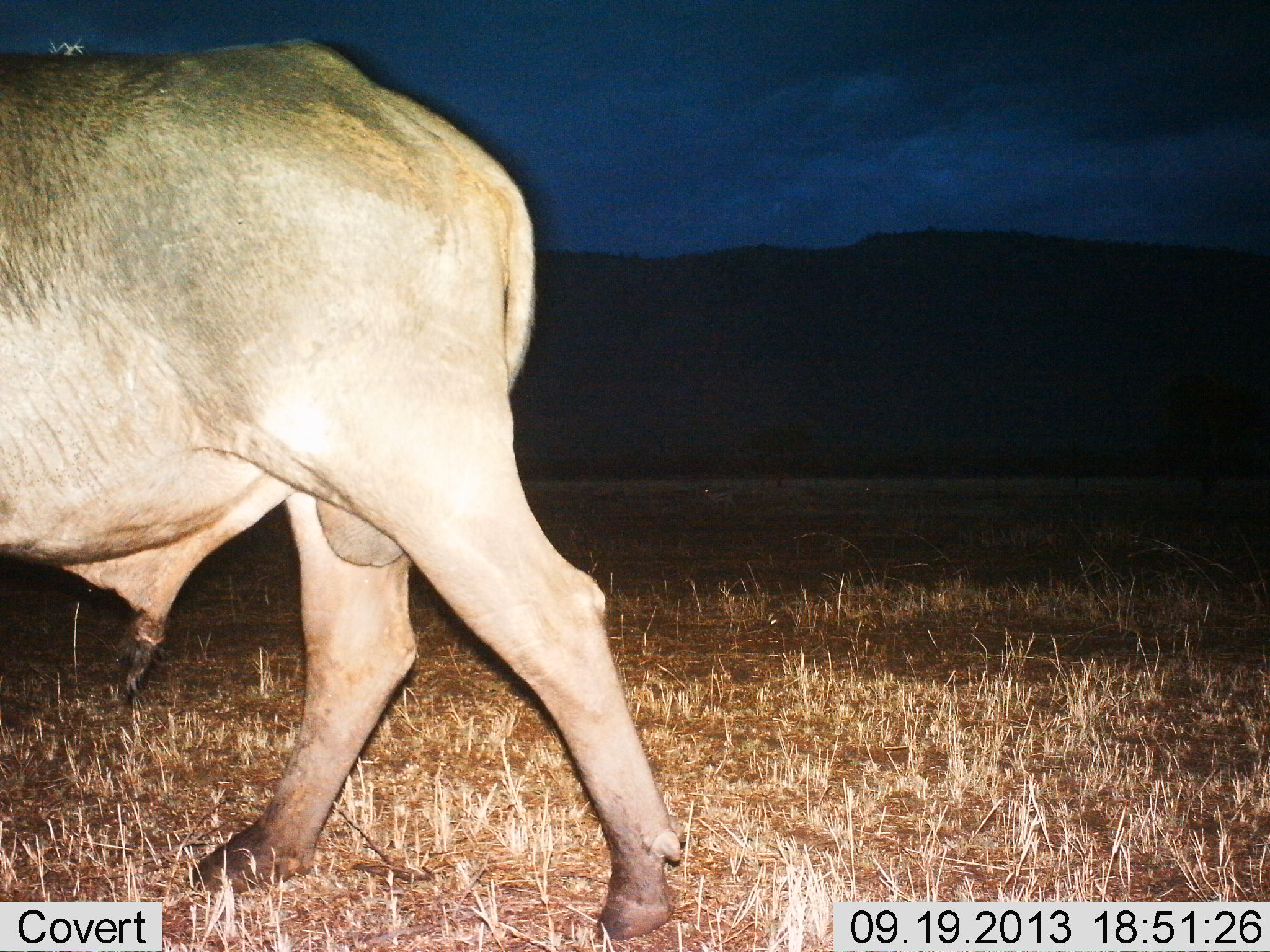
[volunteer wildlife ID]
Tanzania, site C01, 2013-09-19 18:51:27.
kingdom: Animalia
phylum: Chordata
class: Mammalia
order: Artiodactyla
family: Bovidae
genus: Syncerus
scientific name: Syncerus caffer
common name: cape buffalo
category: buffalo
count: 1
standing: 0%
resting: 0%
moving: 100%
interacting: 0%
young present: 0%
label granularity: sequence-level